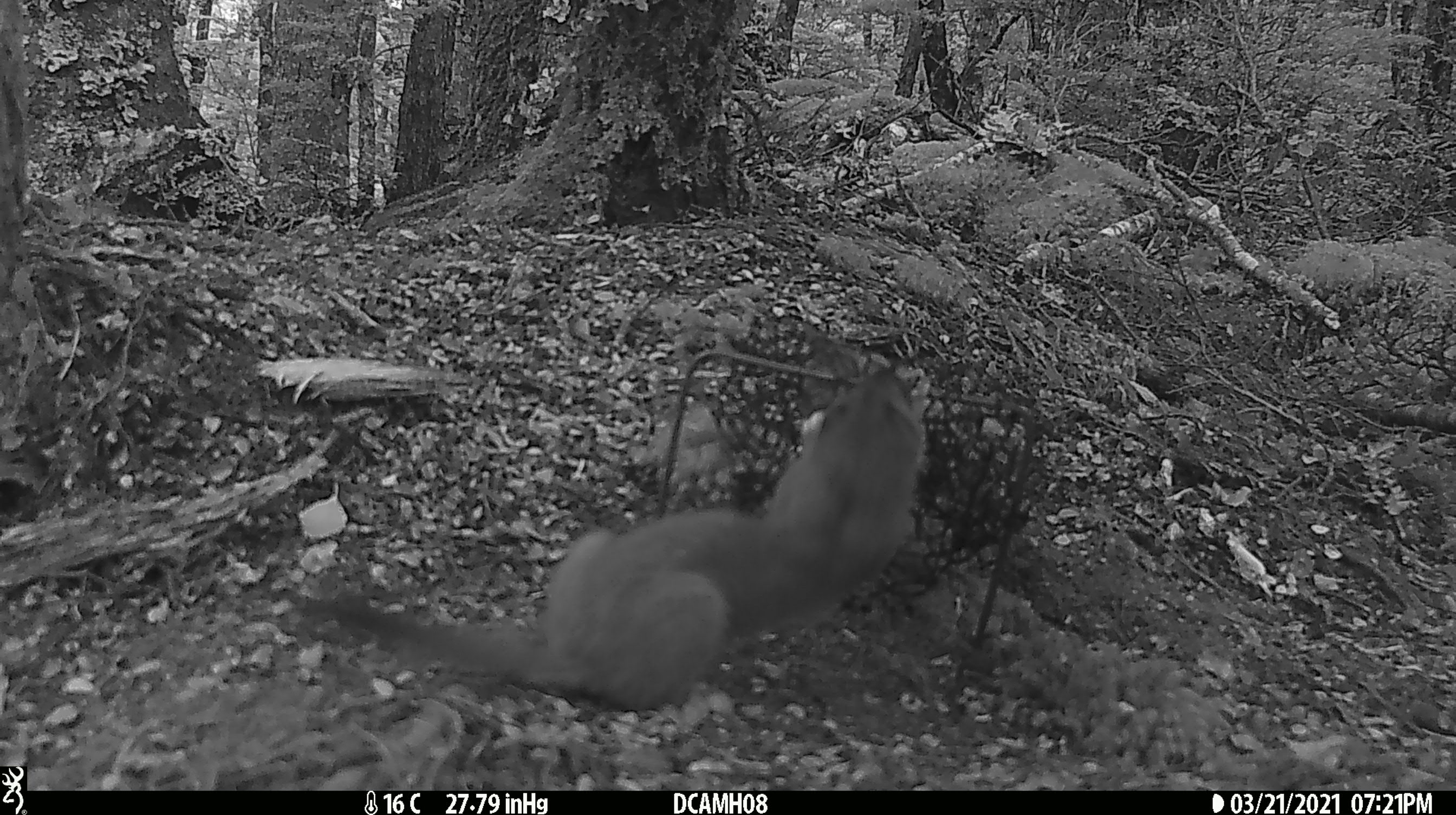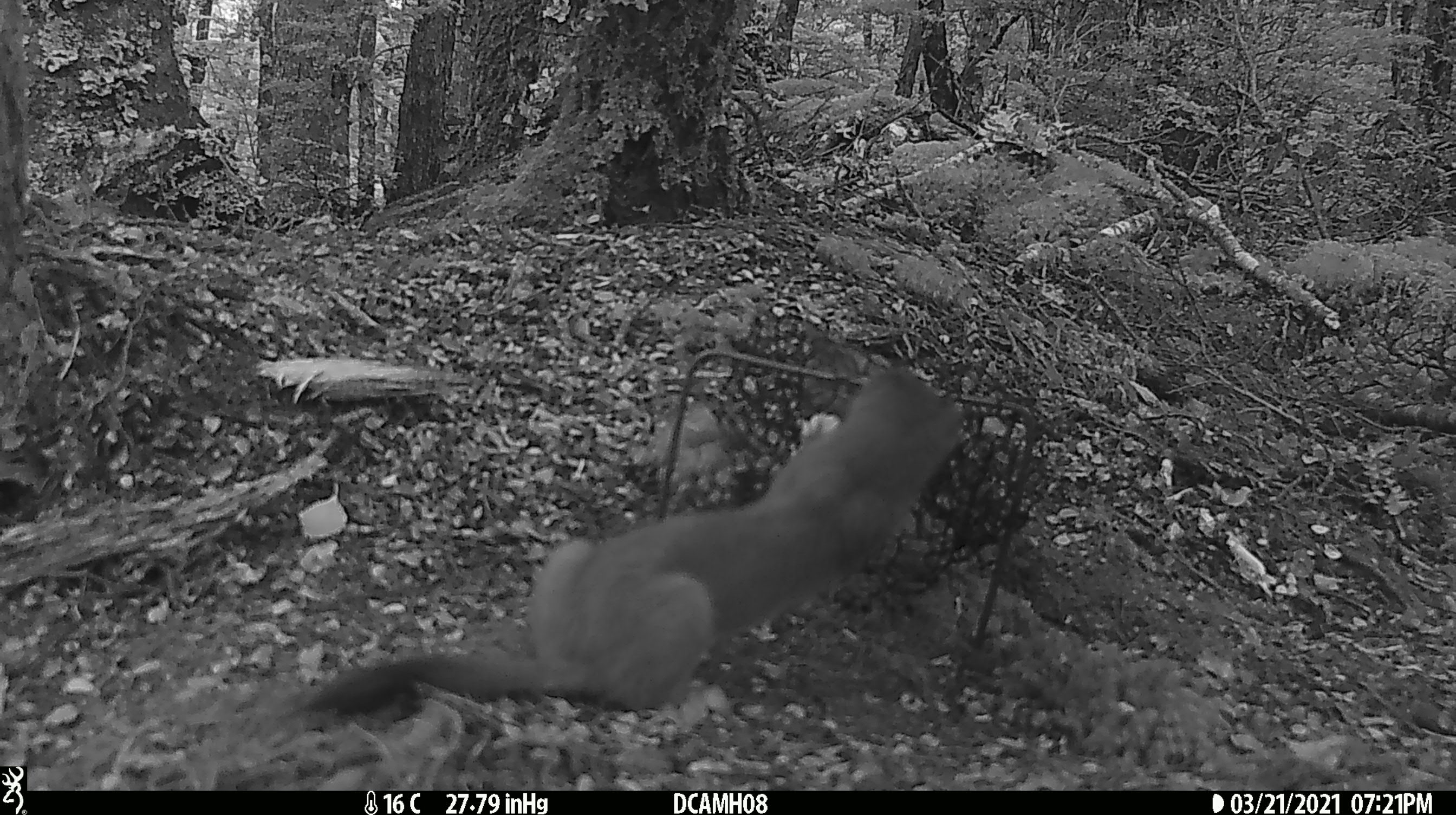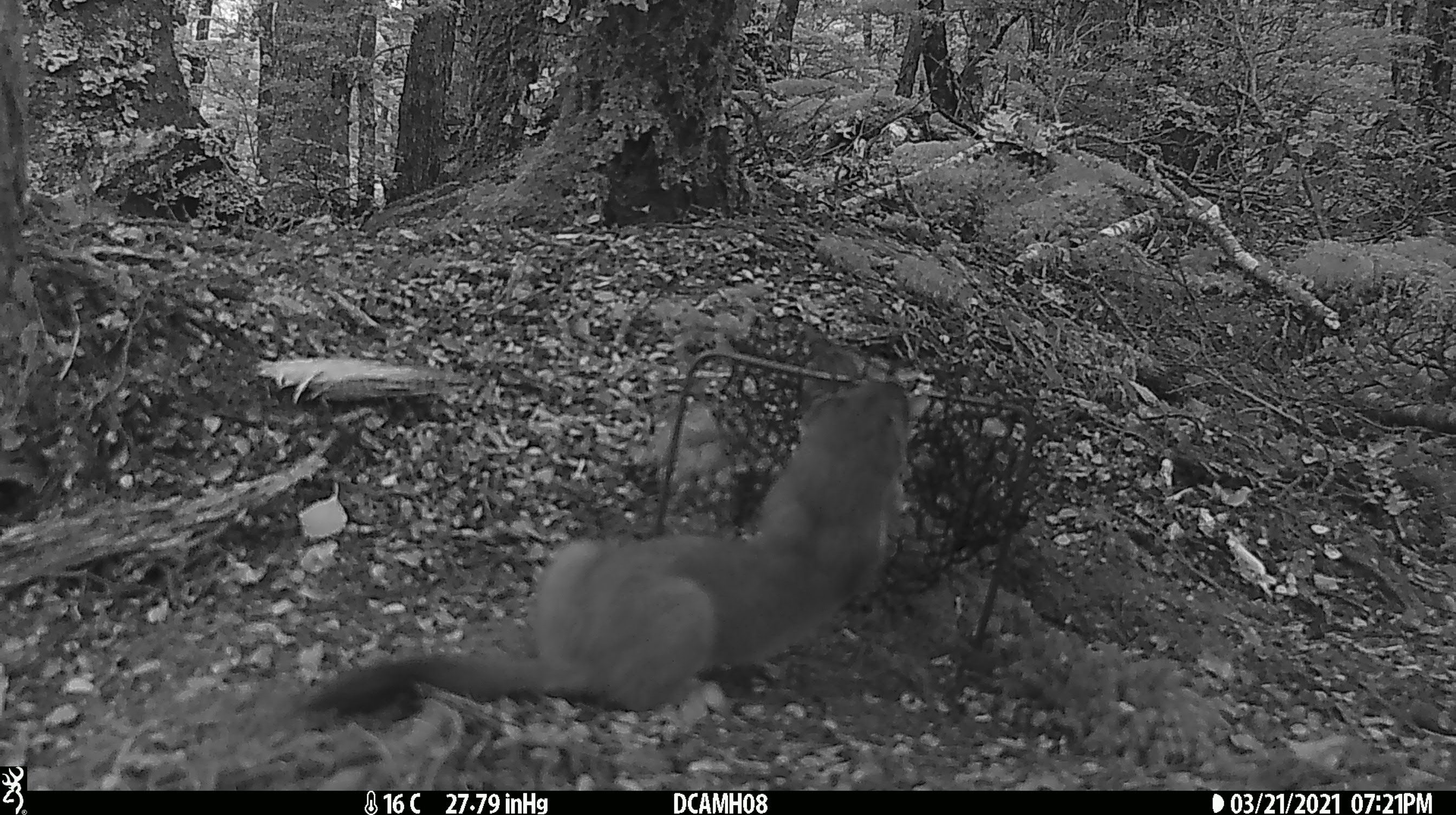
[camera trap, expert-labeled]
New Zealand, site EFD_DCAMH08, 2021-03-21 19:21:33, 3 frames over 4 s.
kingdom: Animalia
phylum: Chordata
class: Mammalia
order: Carnivora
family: Mustelidae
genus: Mustela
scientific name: Mustela erminea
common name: stoat